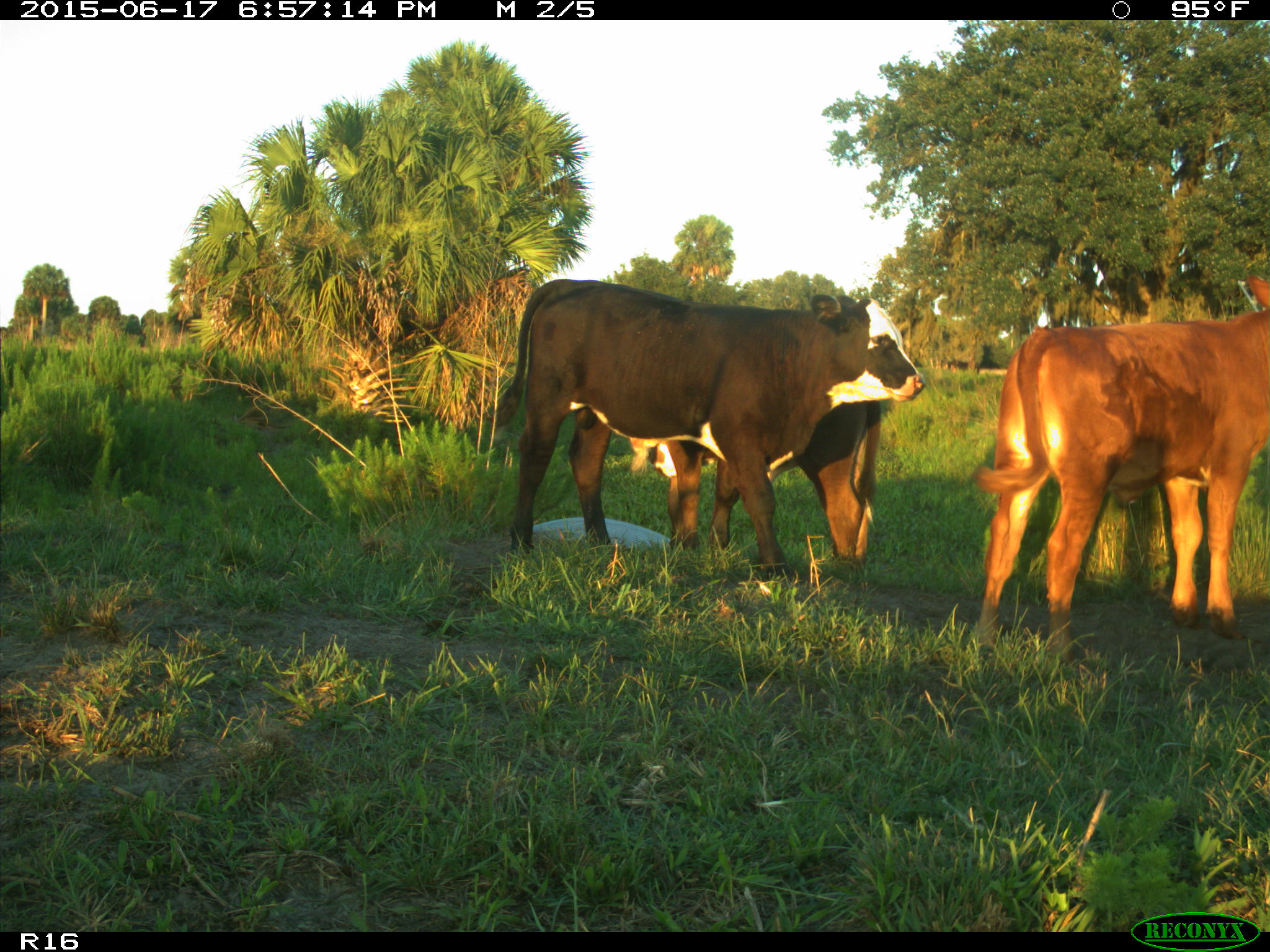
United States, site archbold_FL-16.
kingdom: Animalia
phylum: Chordata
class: Mammalia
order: Artiodactyla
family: Bovidae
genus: Bos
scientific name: Bos taurus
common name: domestic cow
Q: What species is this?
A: Bos taurus (domestic cow).